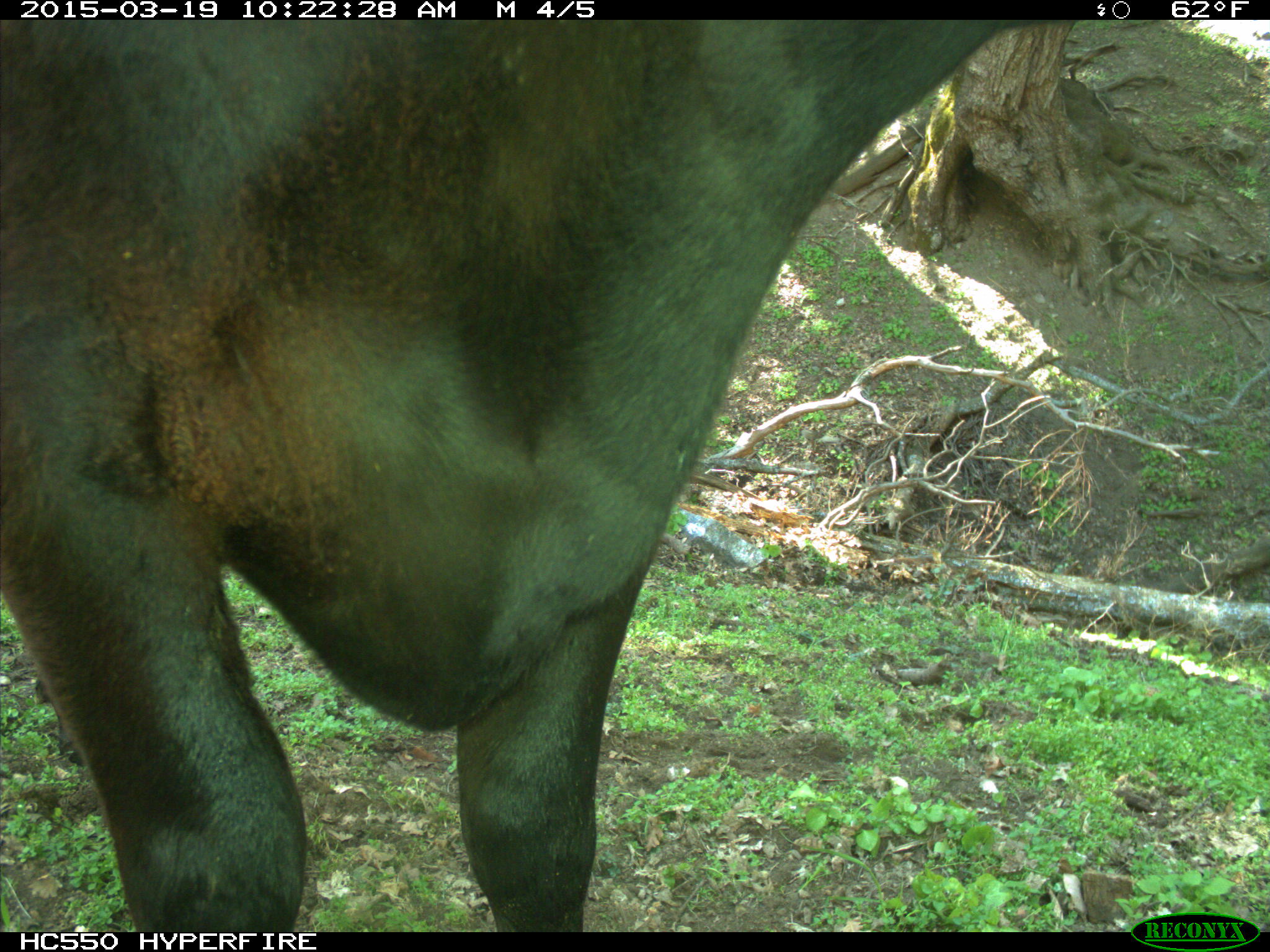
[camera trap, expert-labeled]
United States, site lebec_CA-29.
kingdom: Animalia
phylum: Chordata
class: Mammalia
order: Artiodactyla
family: Bovidae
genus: Bos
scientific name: Bos taurus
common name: domestic cow